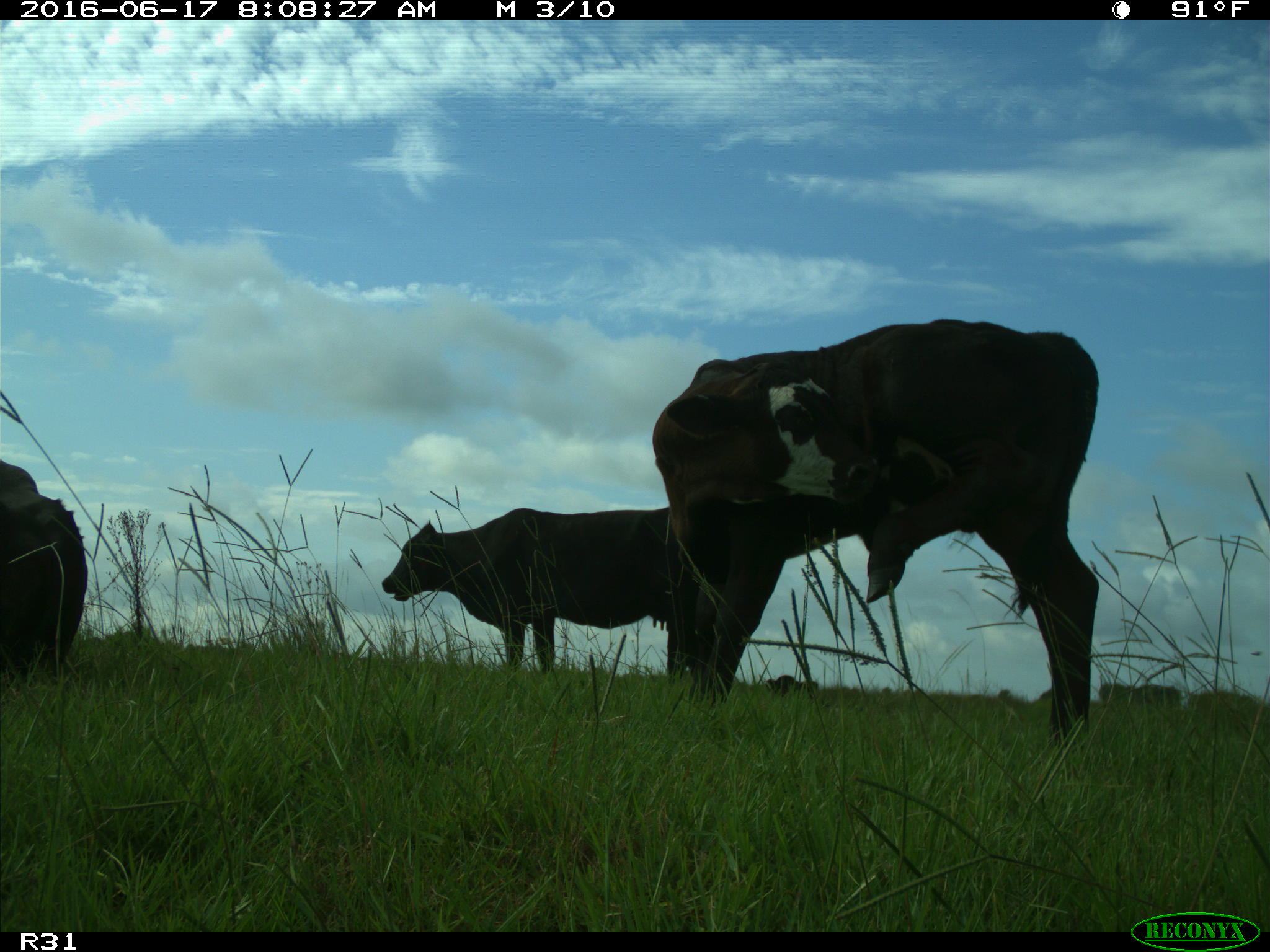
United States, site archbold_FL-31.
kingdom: Animalia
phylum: Chordata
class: Mammalia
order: Artiodactyla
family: Bovidae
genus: Bos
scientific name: Bos taurus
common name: domestic cow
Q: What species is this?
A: Bos taurus (domestic cow).